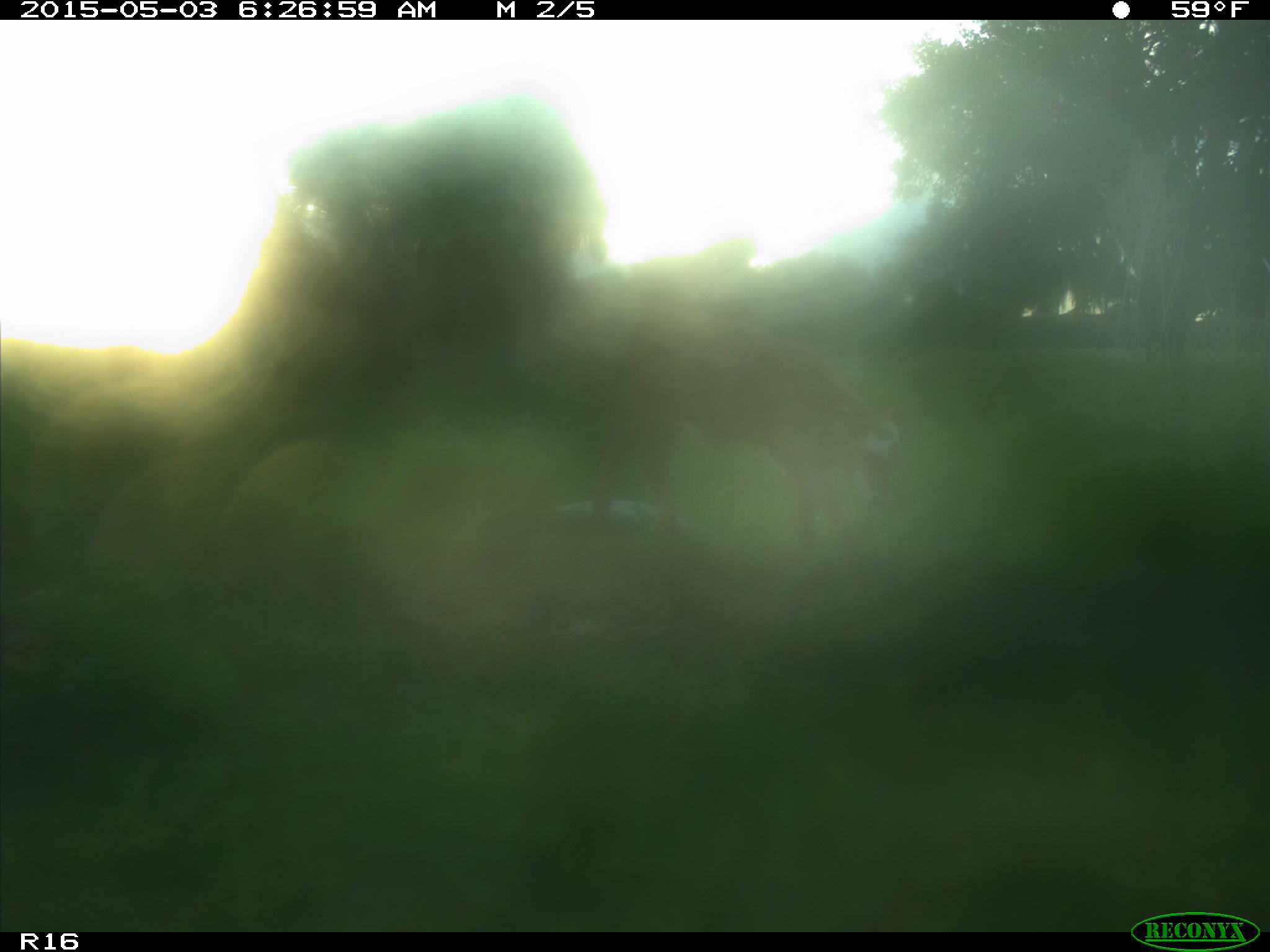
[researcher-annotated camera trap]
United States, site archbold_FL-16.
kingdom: Animalia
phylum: Chordata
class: Mammalia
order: Artiodactyla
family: Bovidae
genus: Bos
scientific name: Bos taurus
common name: domestic cow